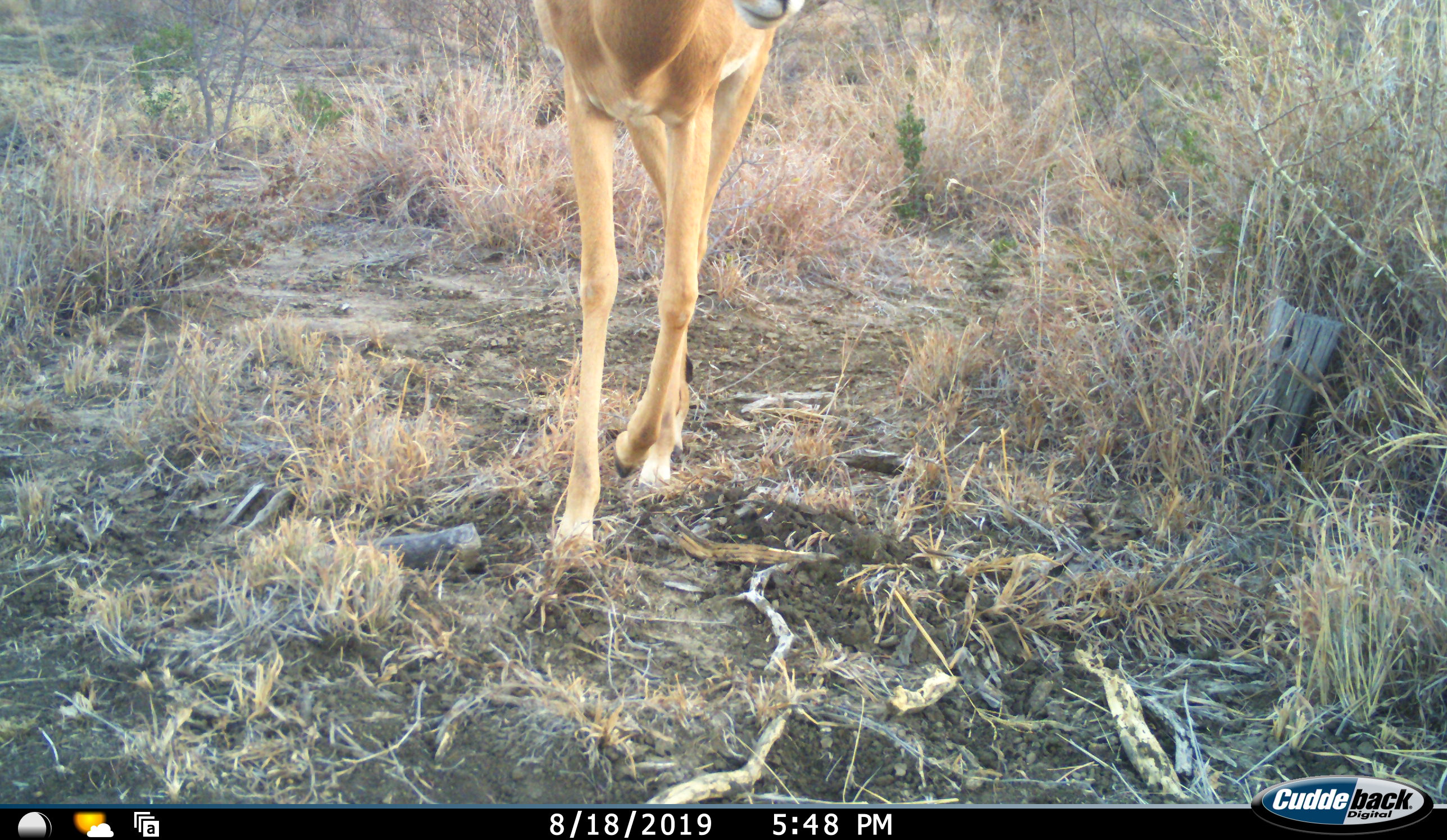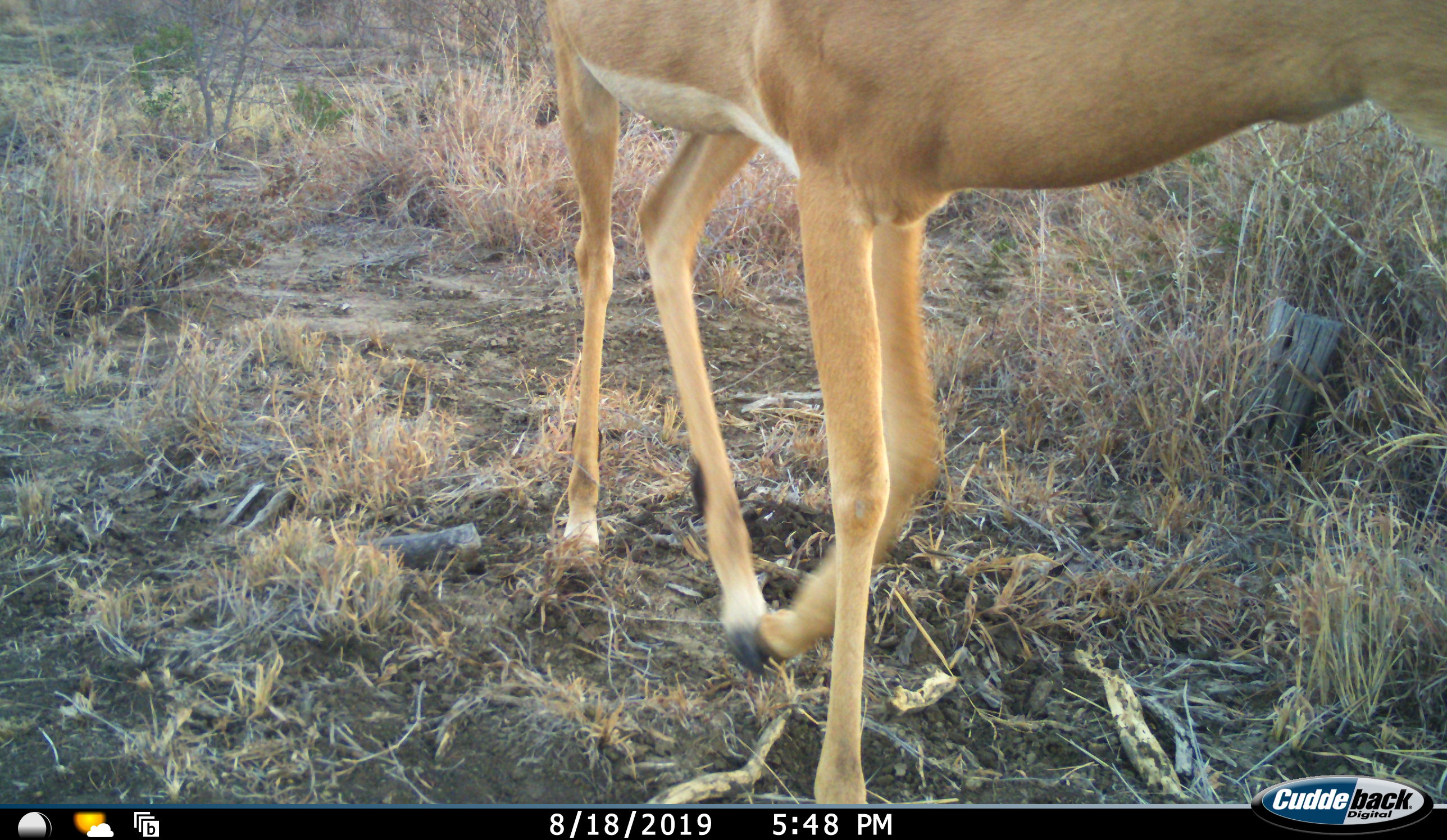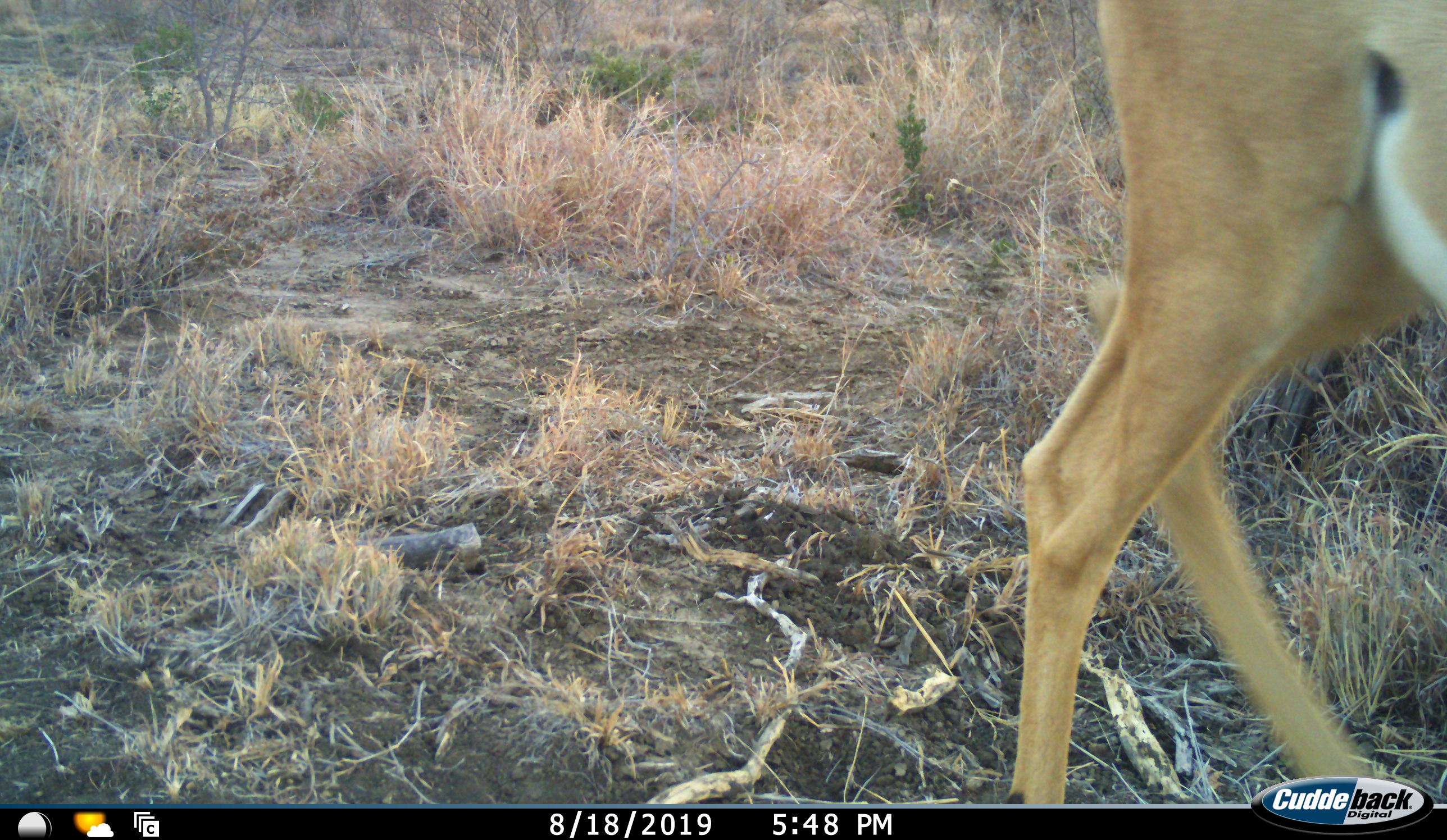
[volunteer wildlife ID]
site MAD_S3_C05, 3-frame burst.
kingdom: Animalia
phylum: Chordata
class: Mammalia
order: Artiodactyla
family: Bovidae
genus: Aepyceros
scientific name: Aepyceros melampus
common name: impala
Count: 1.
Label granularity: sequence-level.